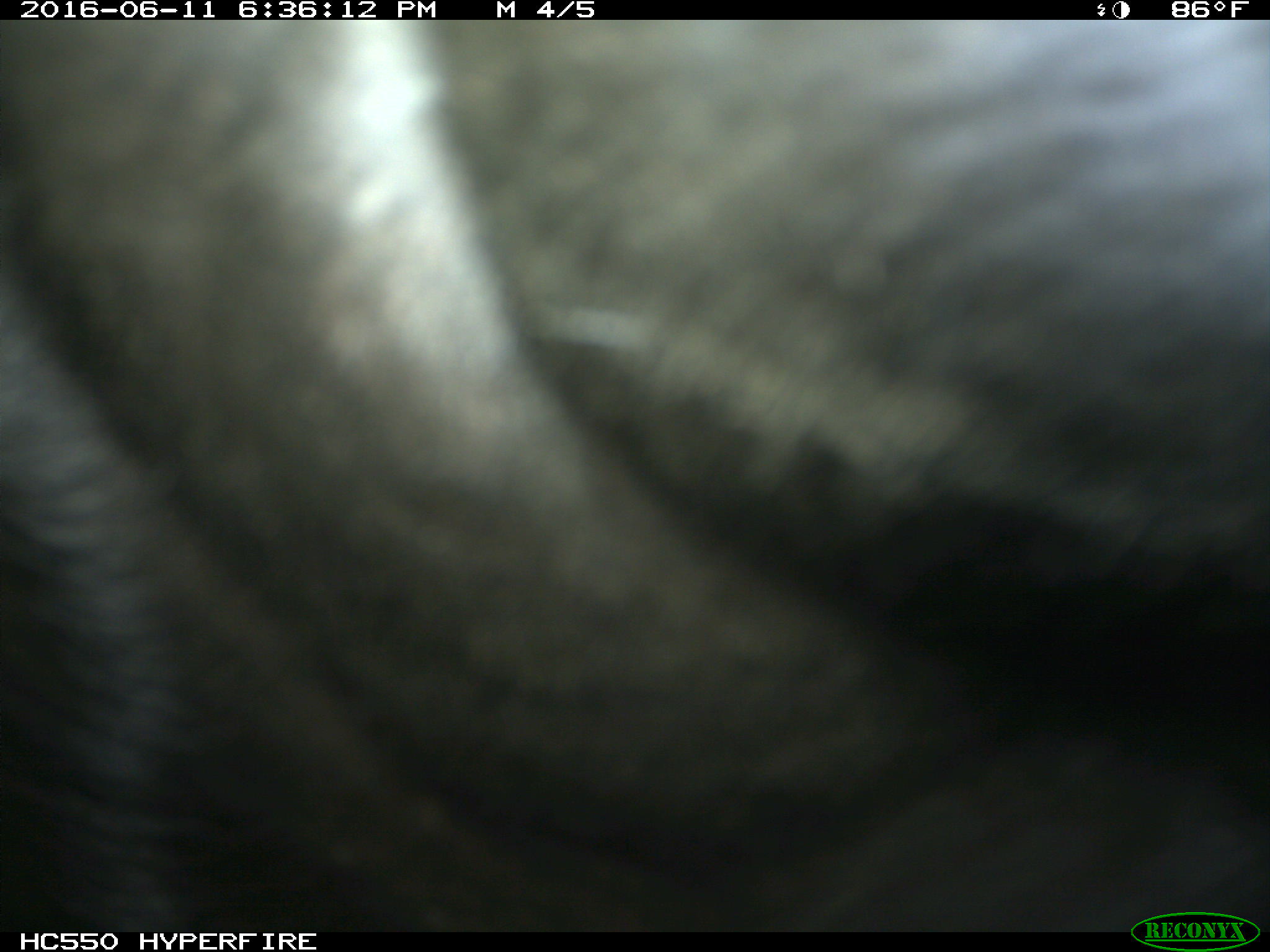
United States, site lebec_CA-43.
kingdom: Animalia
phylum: Chordata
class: Mammalia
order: Artiodactyla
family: Bovidae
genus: Bos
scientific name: Bos taurus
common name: domestic cow